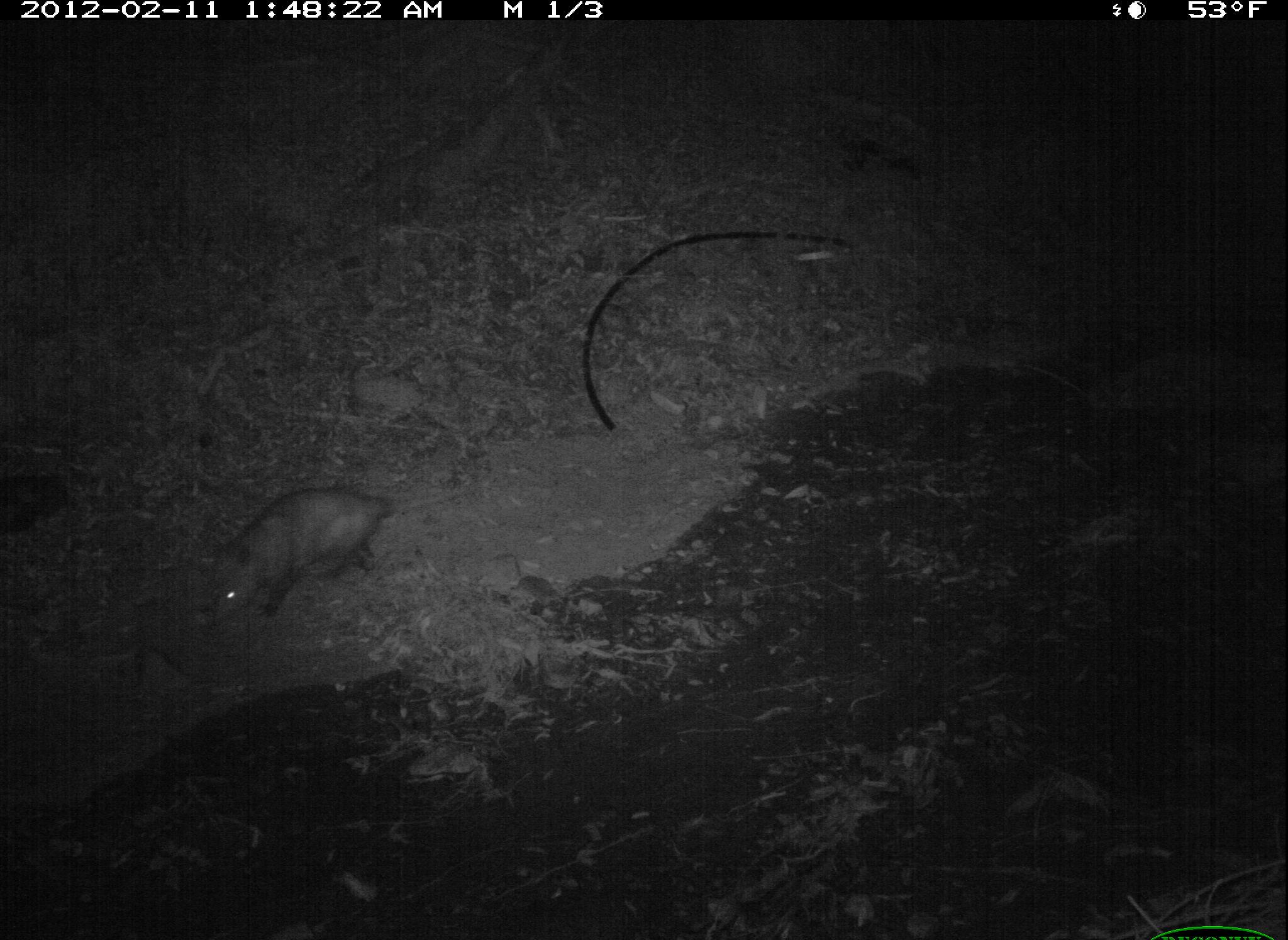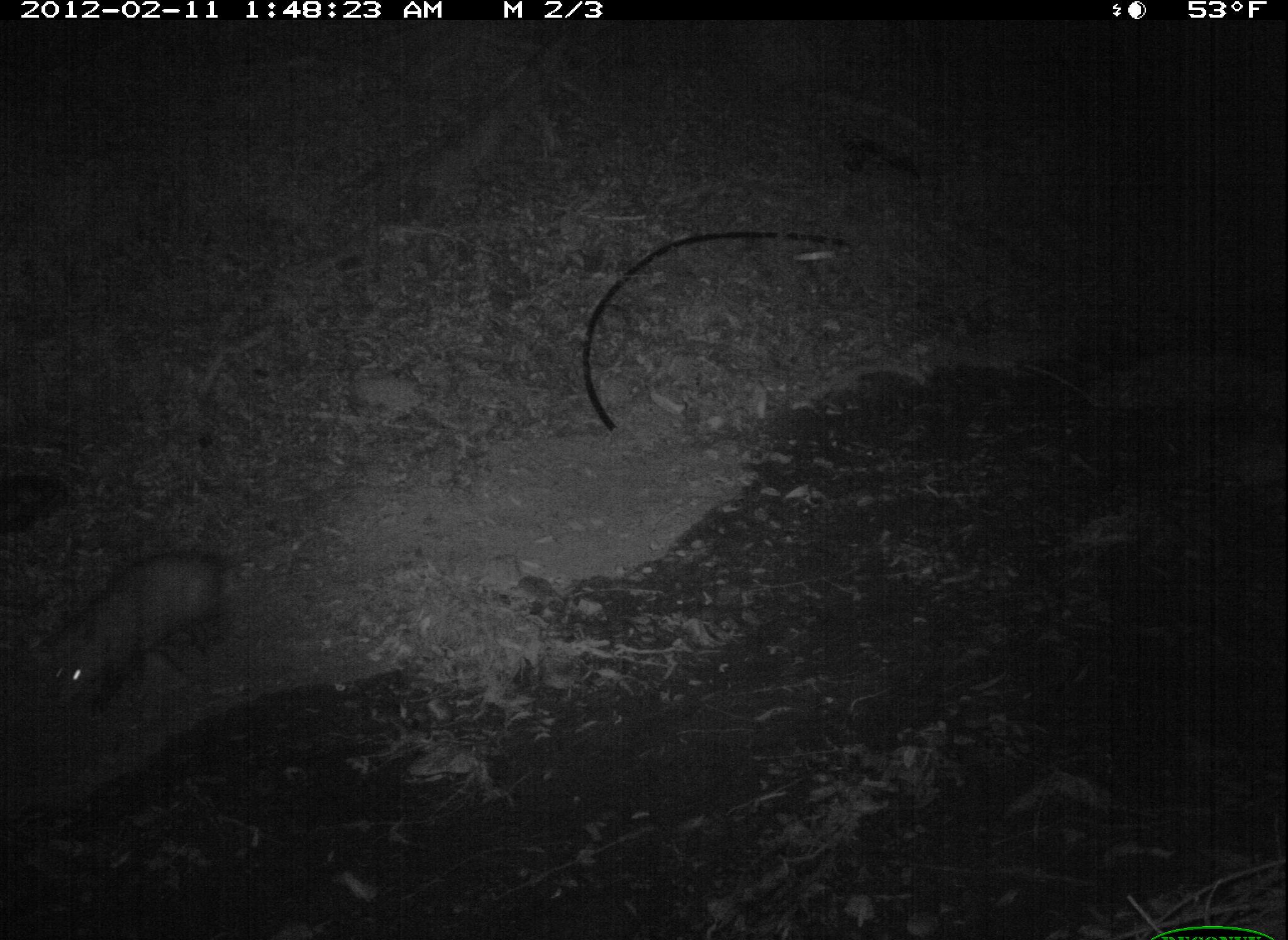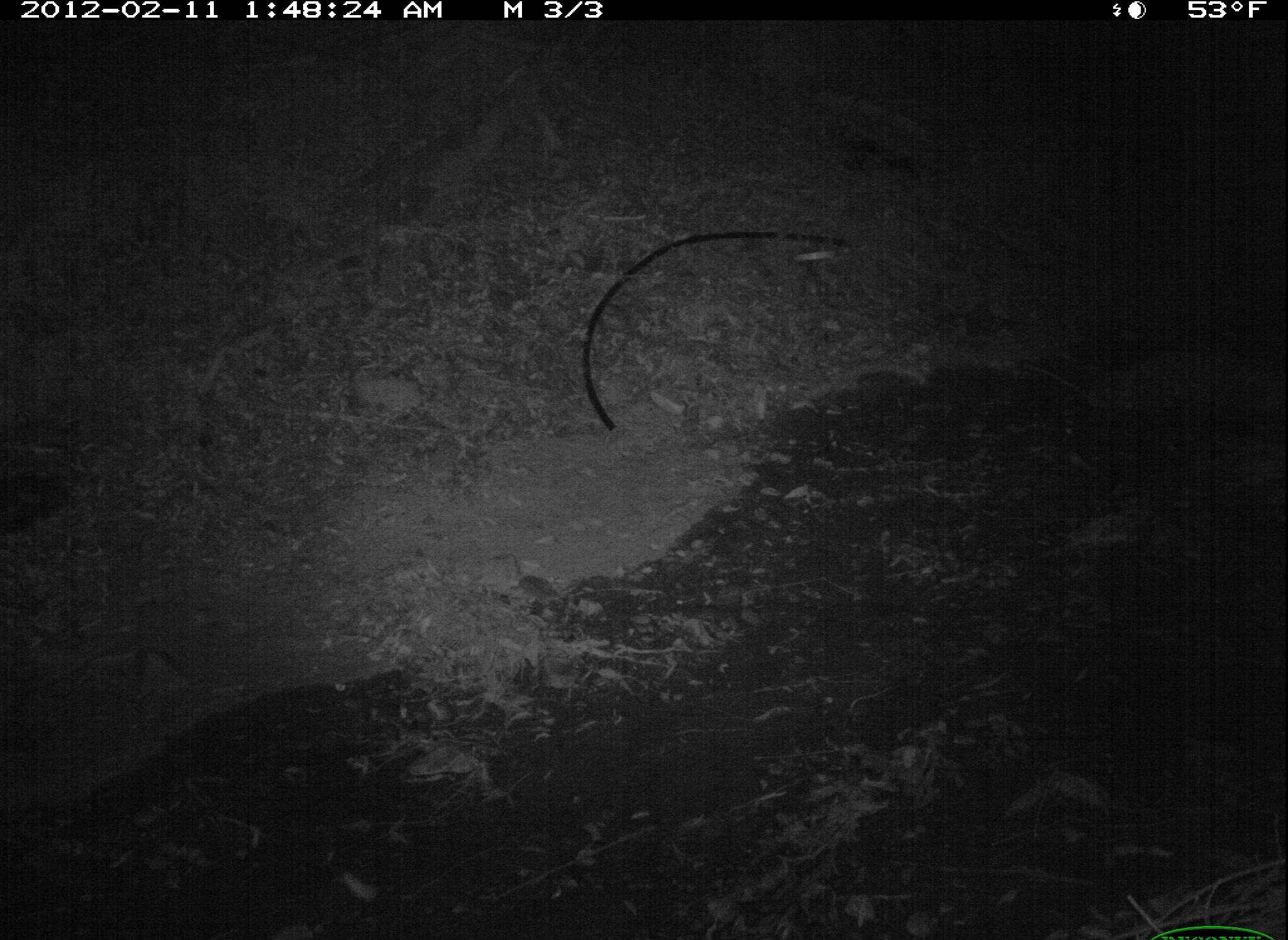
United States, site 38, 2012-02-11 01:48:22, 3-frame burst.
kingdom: Animalia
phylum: Chordata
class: Mammalia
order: Didelphimorphia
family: Didelphidae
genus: Didelphis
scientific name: Didelphis virginiana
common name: virginia opossum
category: opossum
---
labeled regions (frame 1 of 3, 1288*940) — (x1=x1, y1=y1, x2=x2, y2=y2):
opossum: (x1=187, y1=474, x2=489, y2=636)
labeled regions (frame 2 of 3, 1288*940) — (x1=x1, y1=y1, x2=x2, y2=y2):
opossum: (x1=35, y1=512, x2=325, y2=725)